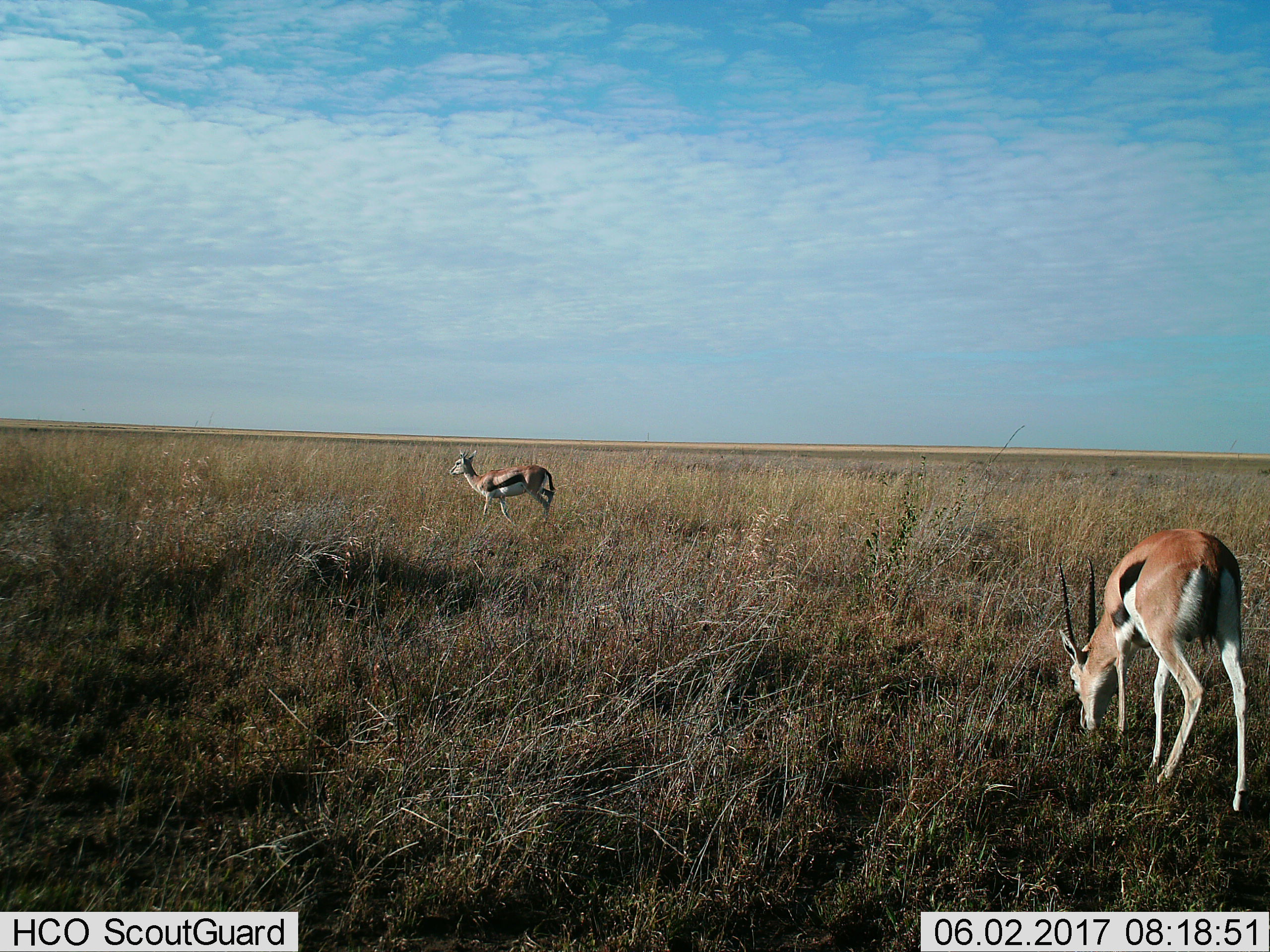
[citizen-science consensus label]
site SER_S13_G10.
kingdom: Animalia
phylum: Chordata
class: Mammalia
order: Artiodactyla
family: Bovidae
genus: Eudorcas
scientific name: Eudorcas thomsonii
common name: thomson's gazelle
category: gazellethomsons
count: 2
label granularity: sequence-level